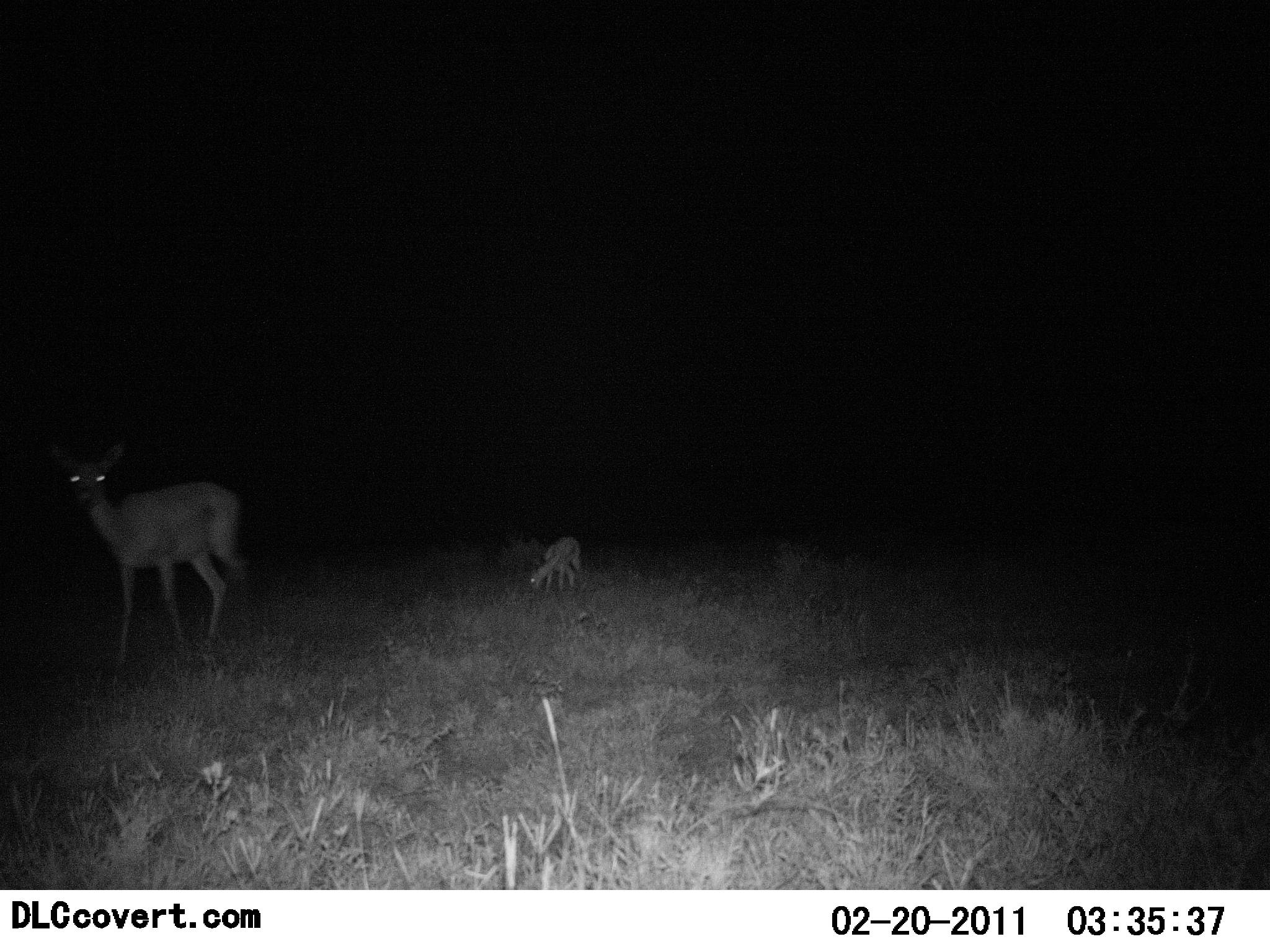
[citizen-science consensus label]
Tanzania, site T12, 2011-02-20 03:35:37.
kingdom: Animalia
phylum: Chordata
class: Mammalia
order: Artiodactyla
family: Bovidae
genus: Redunca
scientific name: Redunca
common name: reedbuck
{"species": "reedbuck (Redunca)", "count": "2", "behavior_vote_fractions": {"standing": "100%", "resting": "0%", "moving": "0%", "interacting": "0%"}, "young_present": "60%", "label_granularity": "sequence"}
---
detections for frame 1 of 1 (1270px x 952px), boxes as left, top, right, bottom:
animal: 36, 432, 255, 678; 528, 535, 584, 595